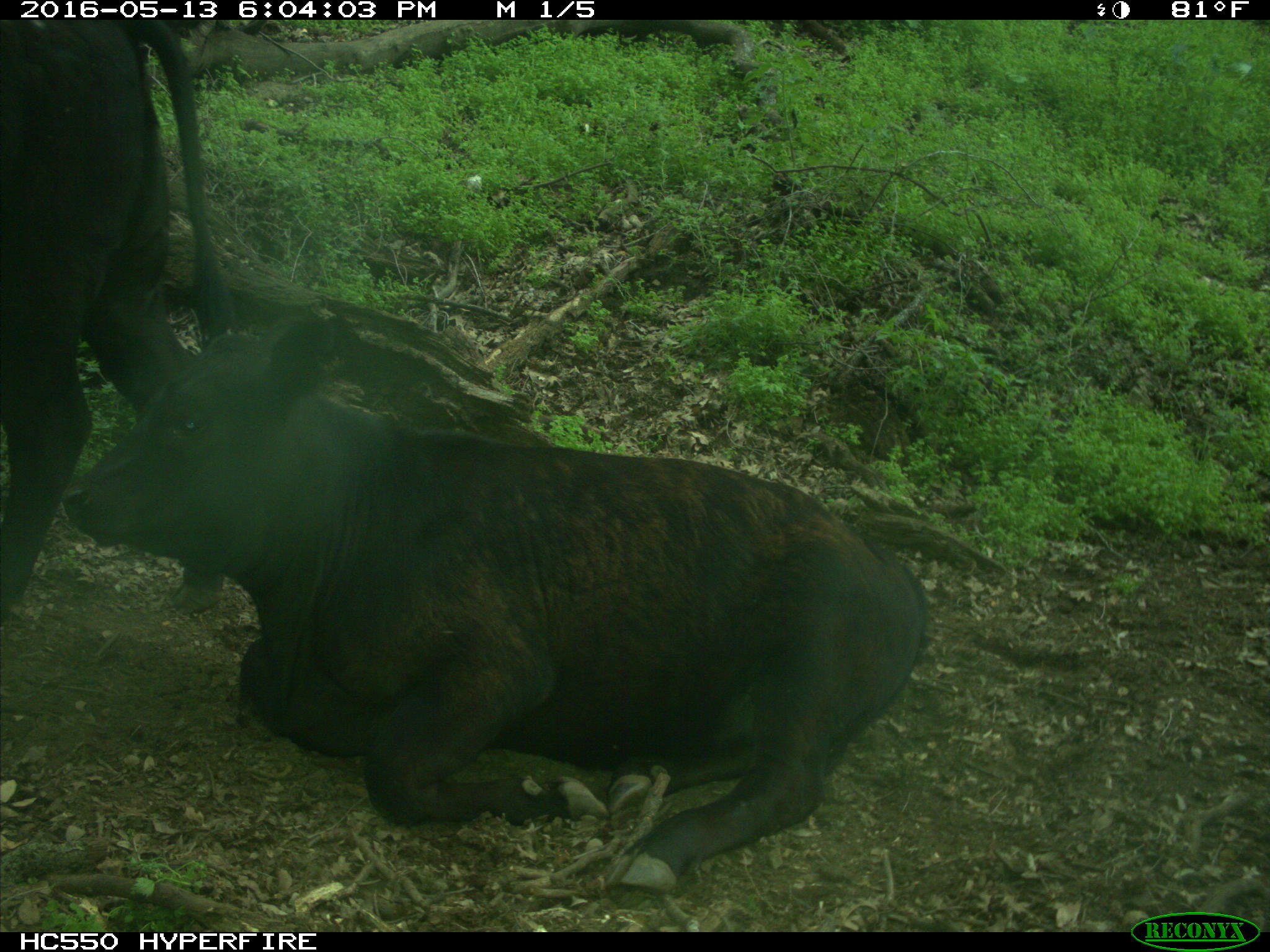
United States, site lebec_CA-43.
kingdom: Animalia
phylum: Chordata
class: Mammalia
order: Artiodactyla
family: Bovidae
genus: Bos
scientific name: Bos taurus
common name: domestic cow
Bos taurus (domestic cow).